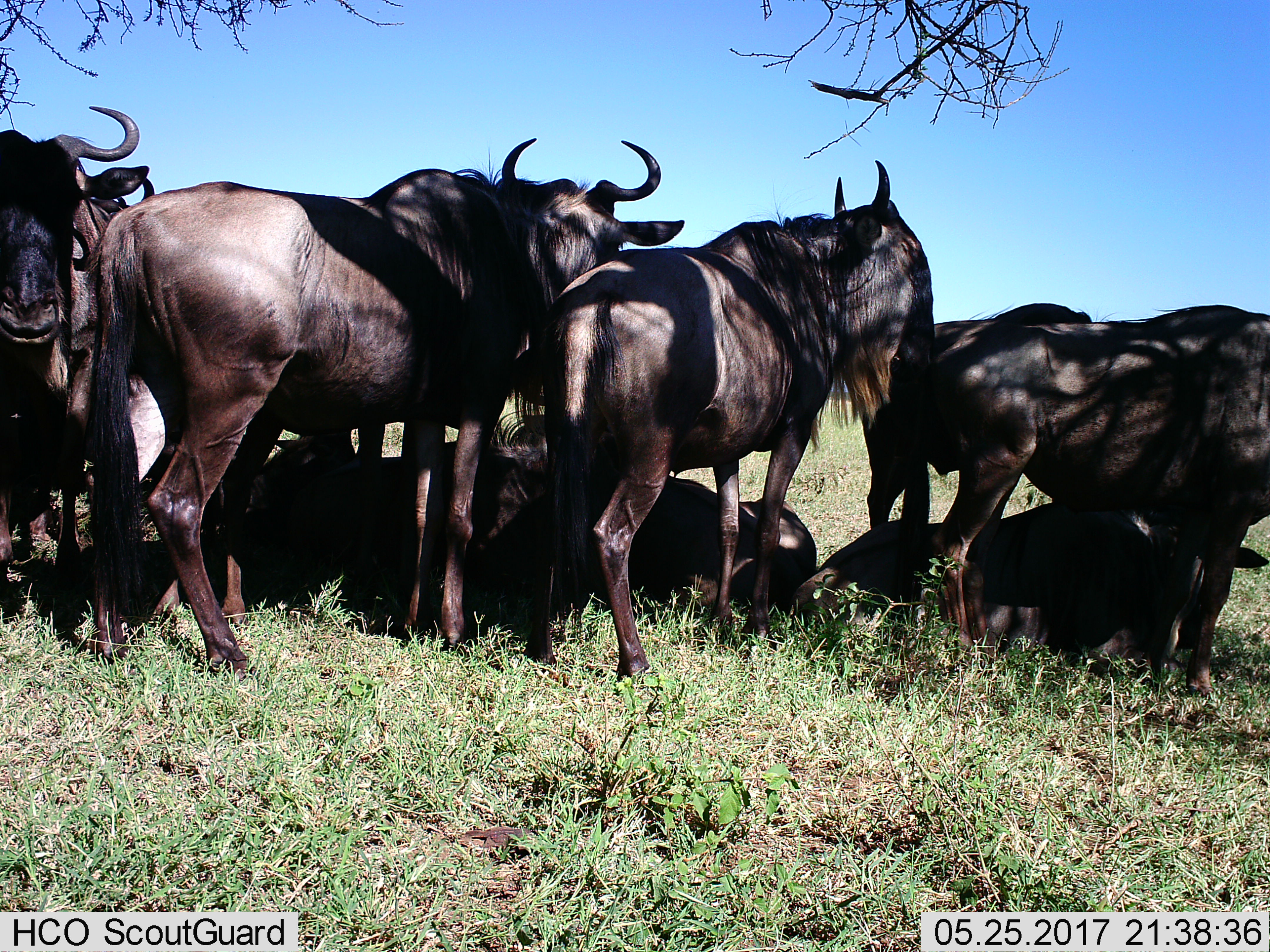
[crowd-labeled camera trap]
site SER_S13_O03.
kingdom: Animalia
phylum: Chordata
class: Mammalia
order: Artiodactyla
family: Bovidae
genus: Connochaetes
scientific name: Connochaetes taurinus taurinus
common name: blue wildebeest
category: wildebeestblue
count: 9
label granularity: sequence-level